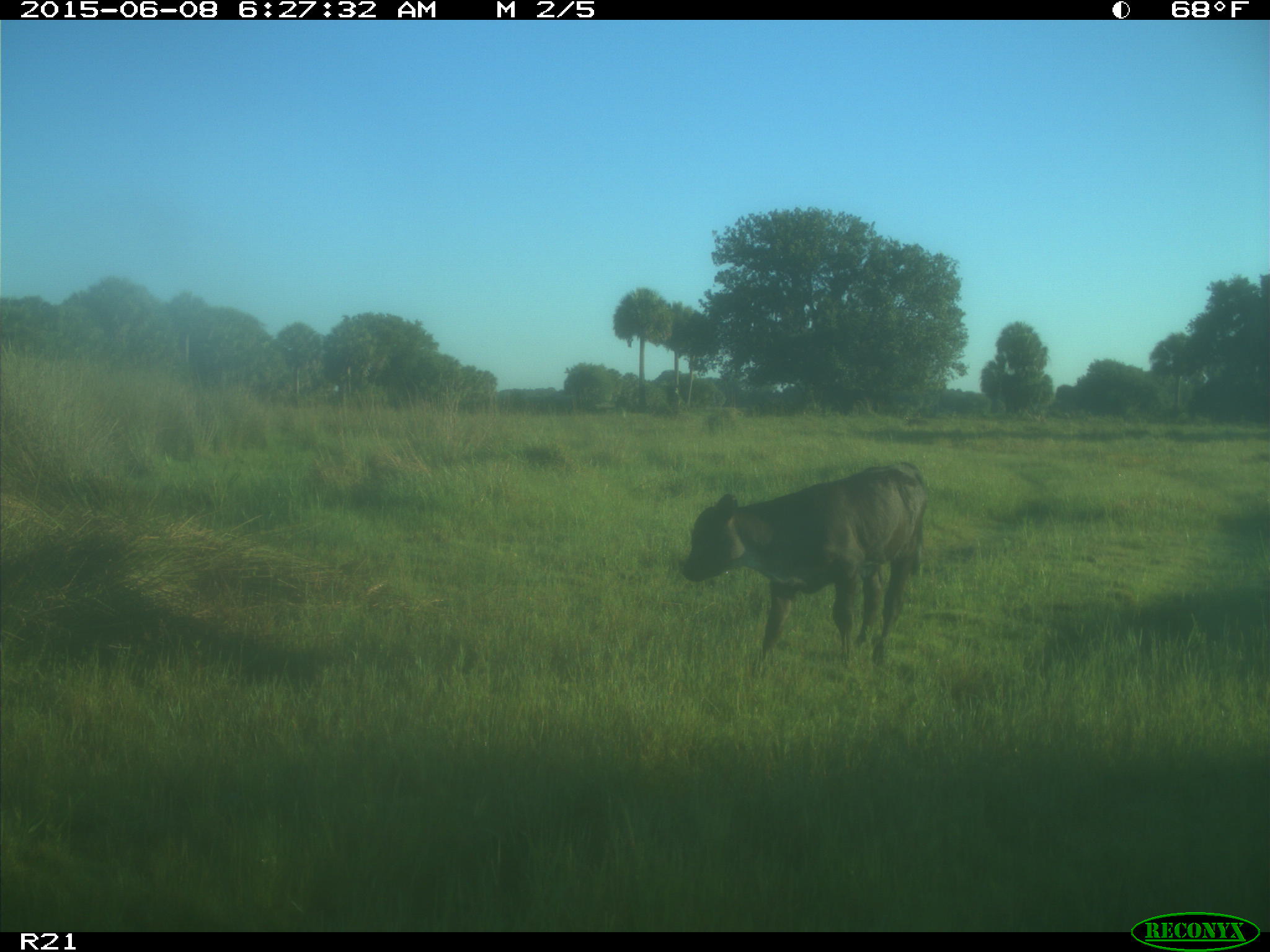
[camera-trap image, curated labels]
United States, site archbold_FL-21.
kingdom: Animalia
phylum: Chordata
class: Mammalia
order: Artiodactyla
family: Bovidae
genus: Bos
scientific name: Bos taurus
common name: domestic cow